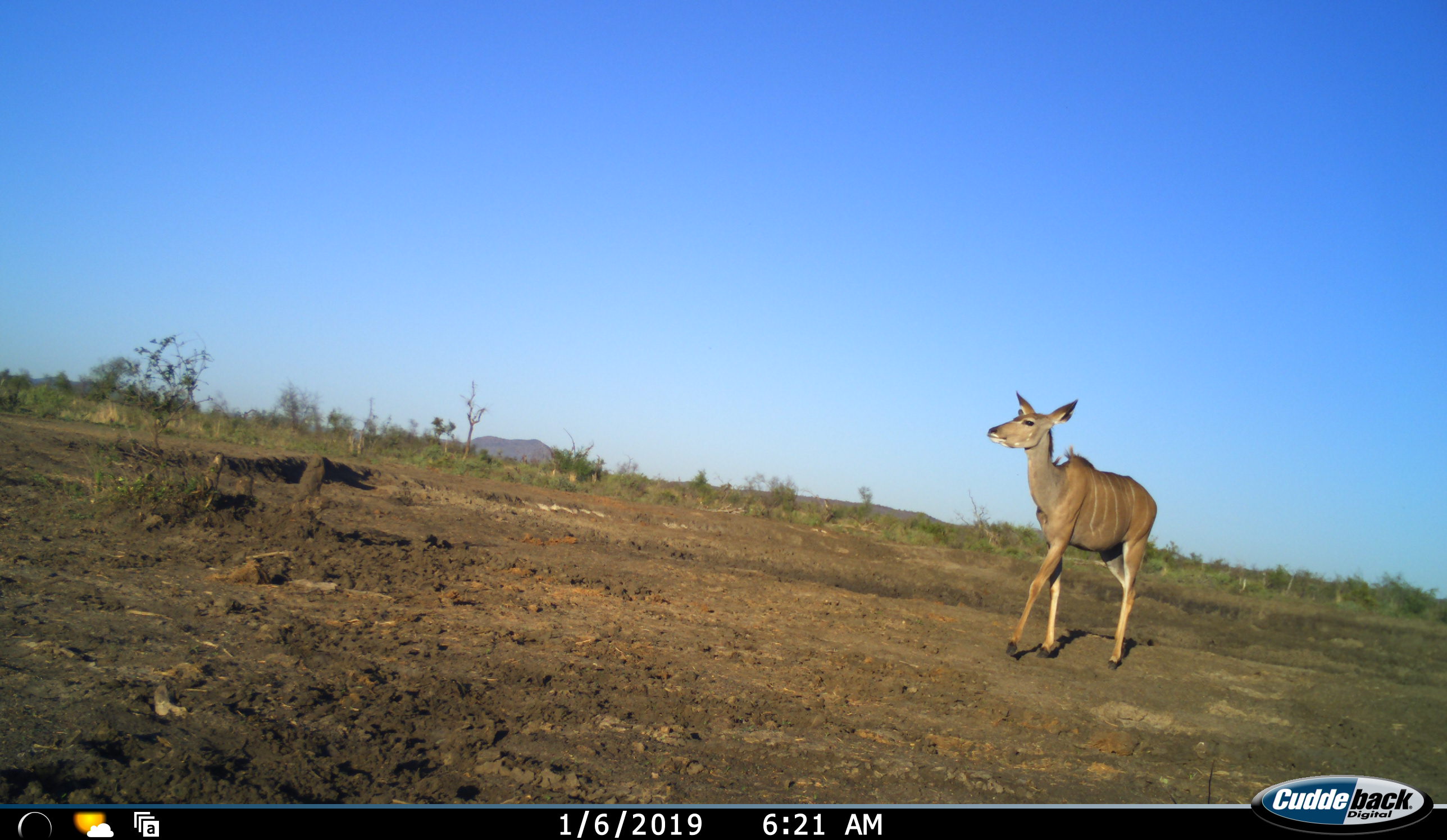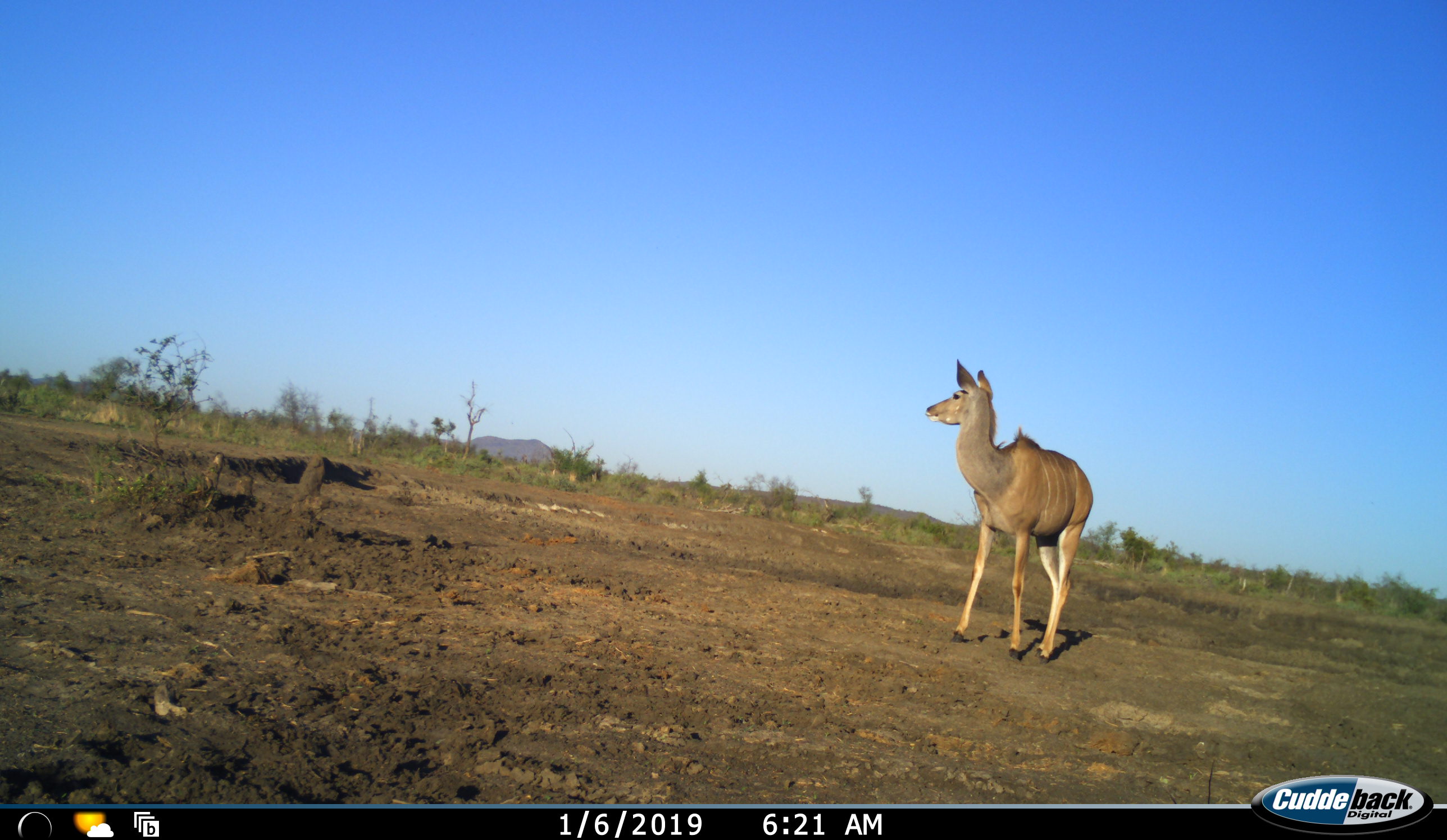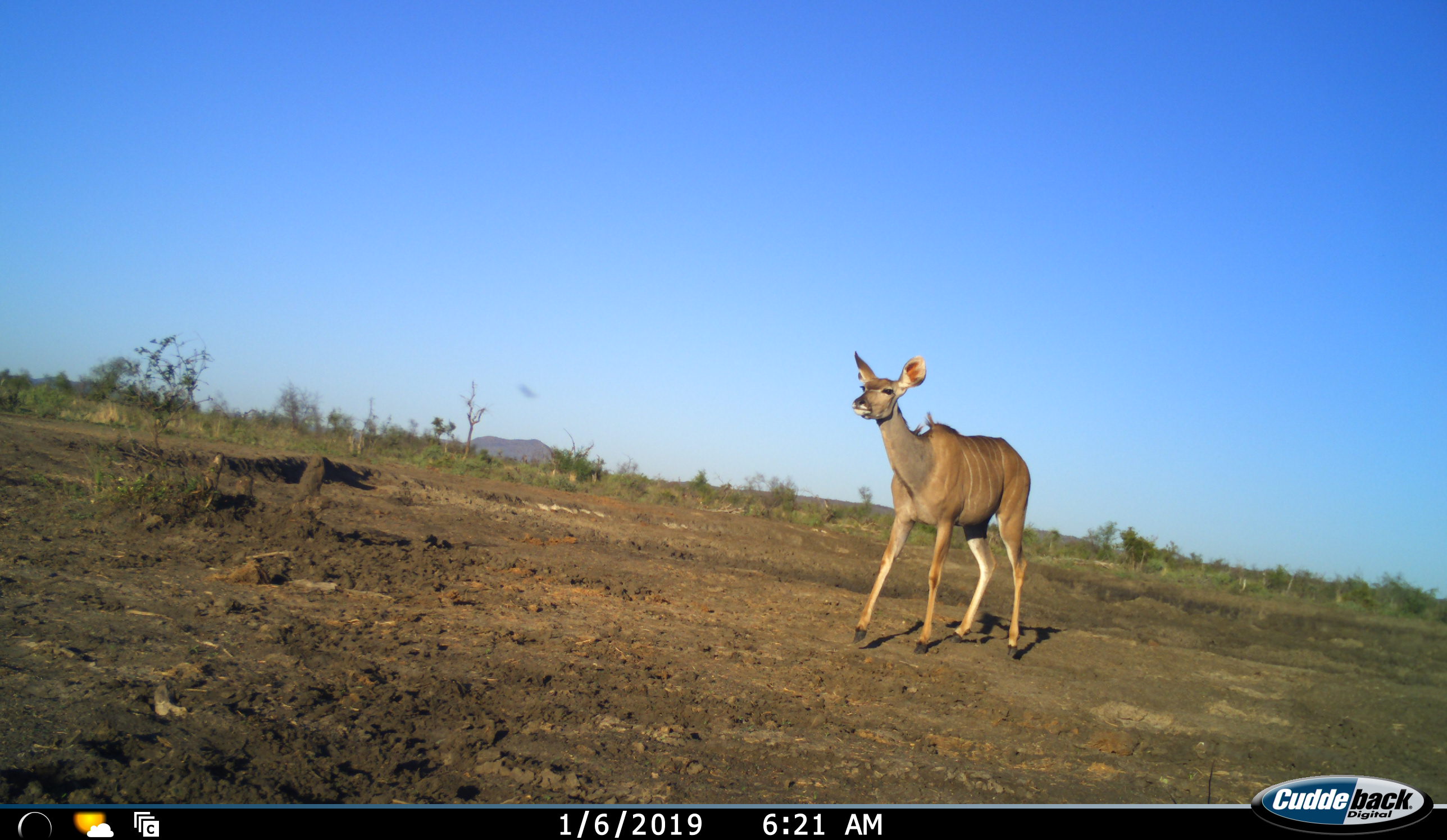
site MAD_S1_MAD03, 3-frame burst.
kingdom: Animalia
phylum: Chordata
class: Mammalia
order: Artiodactyla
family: Bovidae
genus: Tragelaphus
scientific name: Tragelaphus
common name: kudu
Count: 1.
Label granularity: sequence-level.